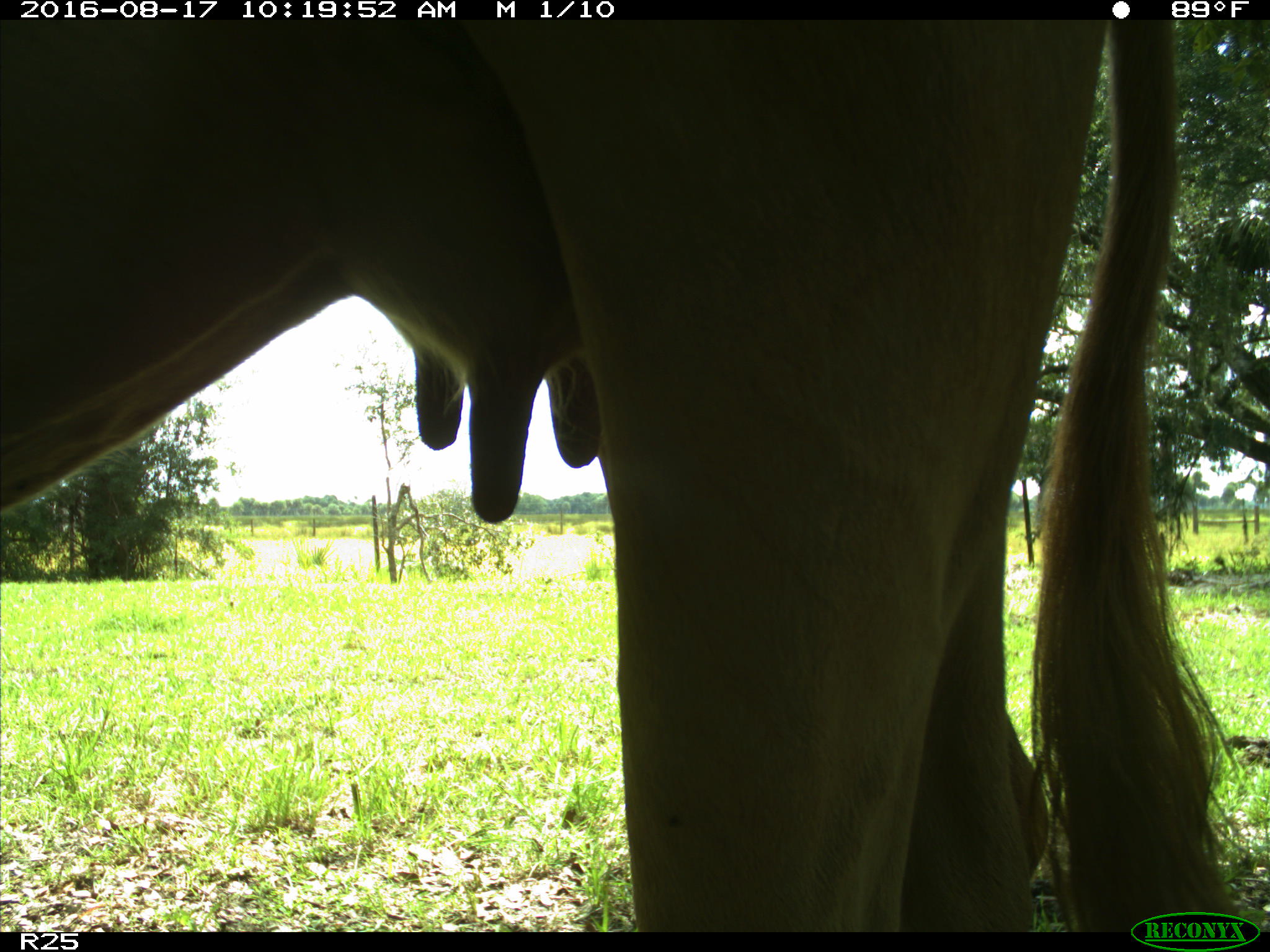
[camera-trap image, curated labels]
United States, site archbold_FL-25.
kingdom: Animalia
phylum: Chordata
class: Mammalia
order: Artiodactyla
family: Bovidae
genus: Bos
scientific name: Bos taurus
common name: domestic cow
Bos taurus (domestic cow).